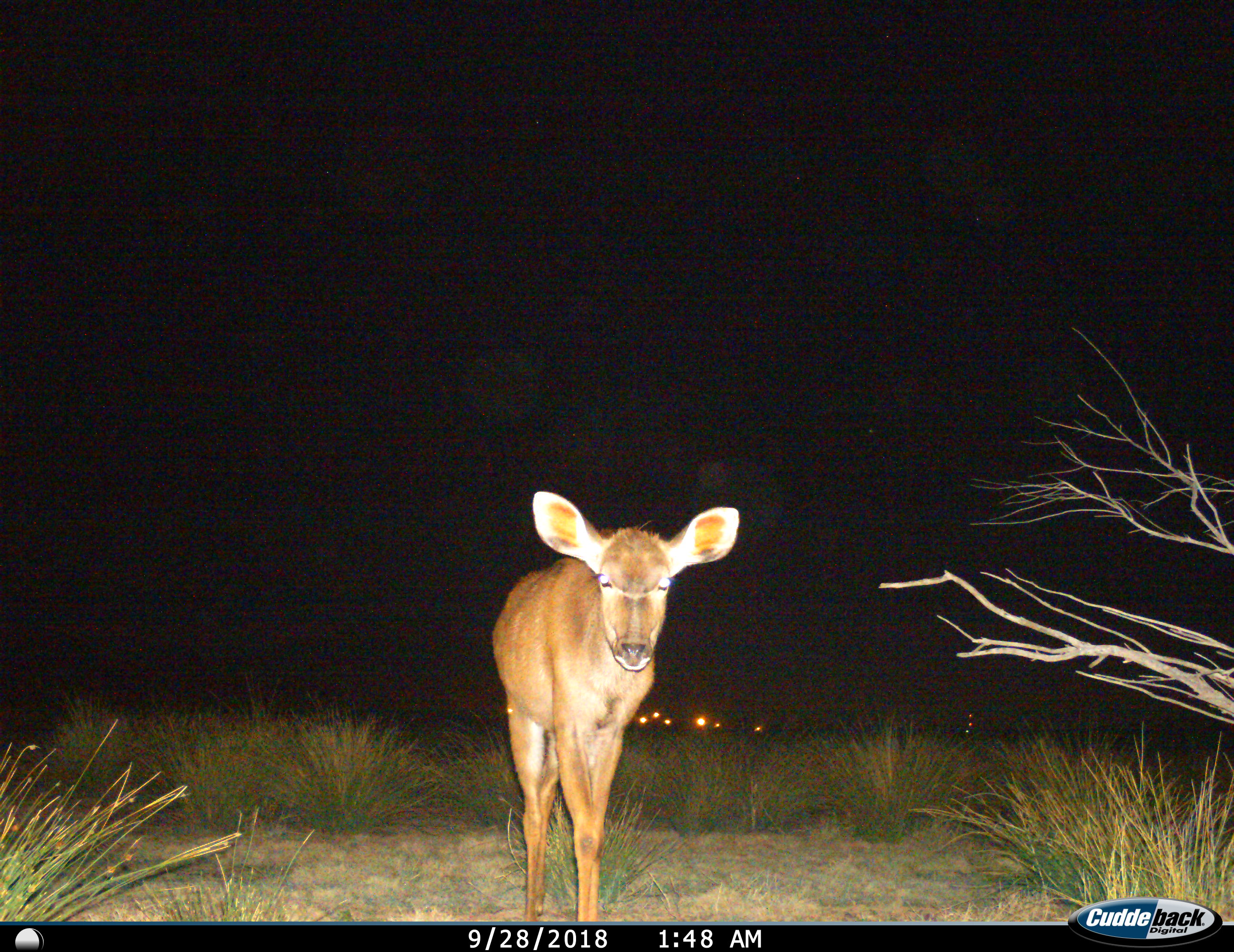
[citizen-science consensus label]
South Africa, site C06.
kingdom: Animalia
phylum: Chordata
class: Mammalia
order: Artiodactyla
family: Bovidae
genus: Tragelaphus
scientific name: Tragelaphus strepsiceros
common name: greater kudu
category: kudu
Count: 1.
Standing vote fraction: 44%.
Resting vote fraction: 0%.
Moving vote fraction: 56%.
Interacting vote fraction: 0%.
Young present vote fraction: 44%.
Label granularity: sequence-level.